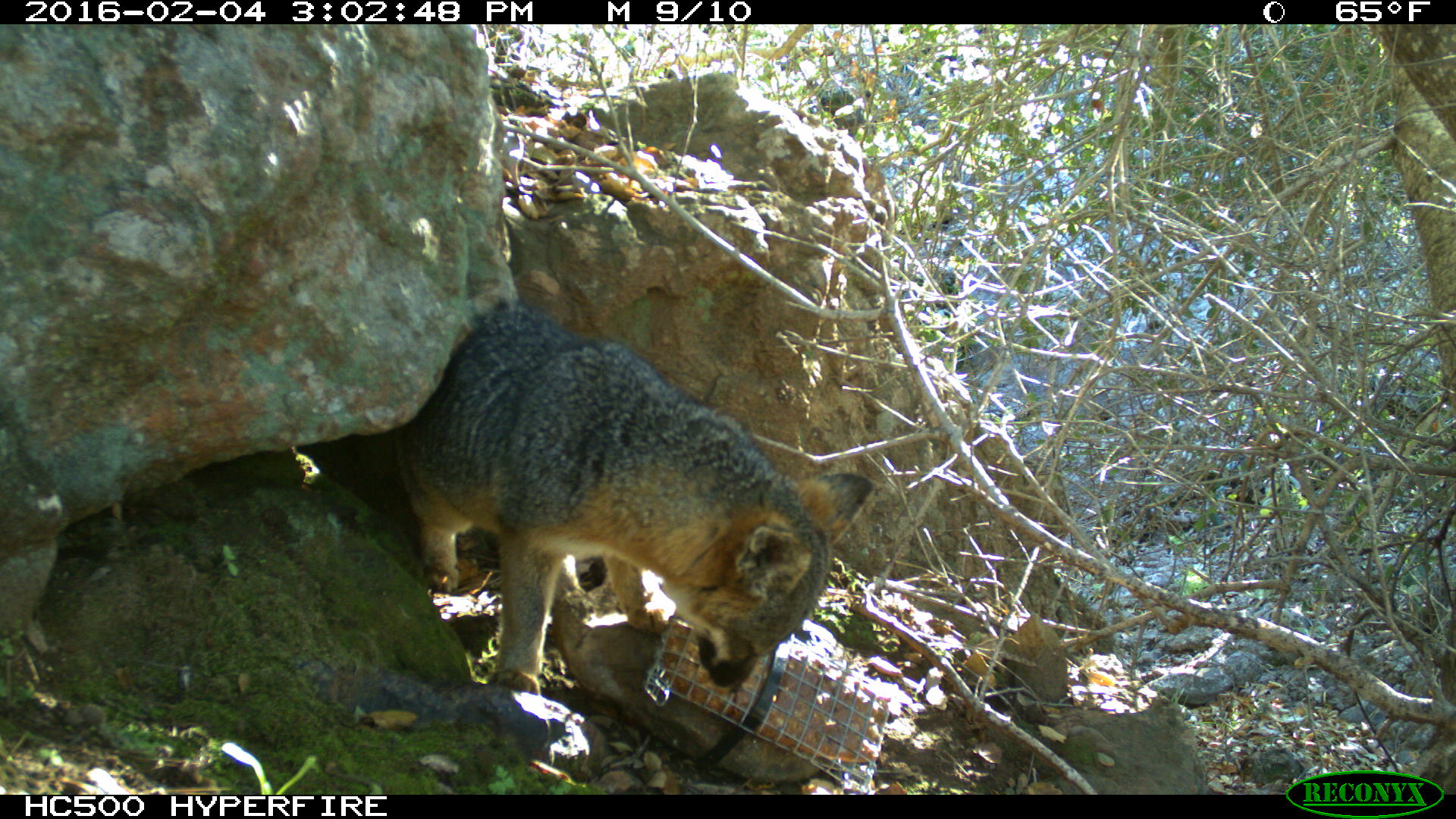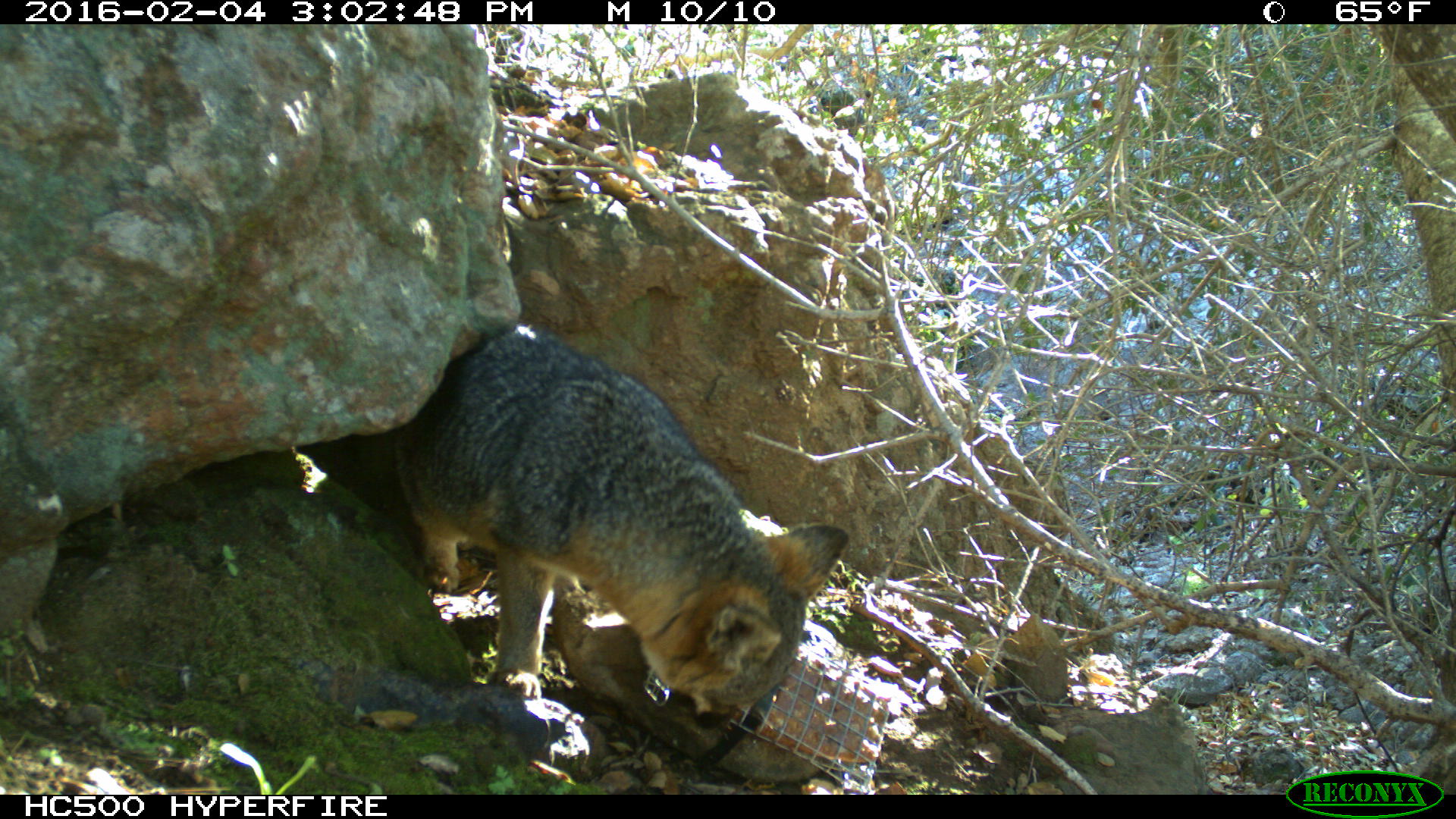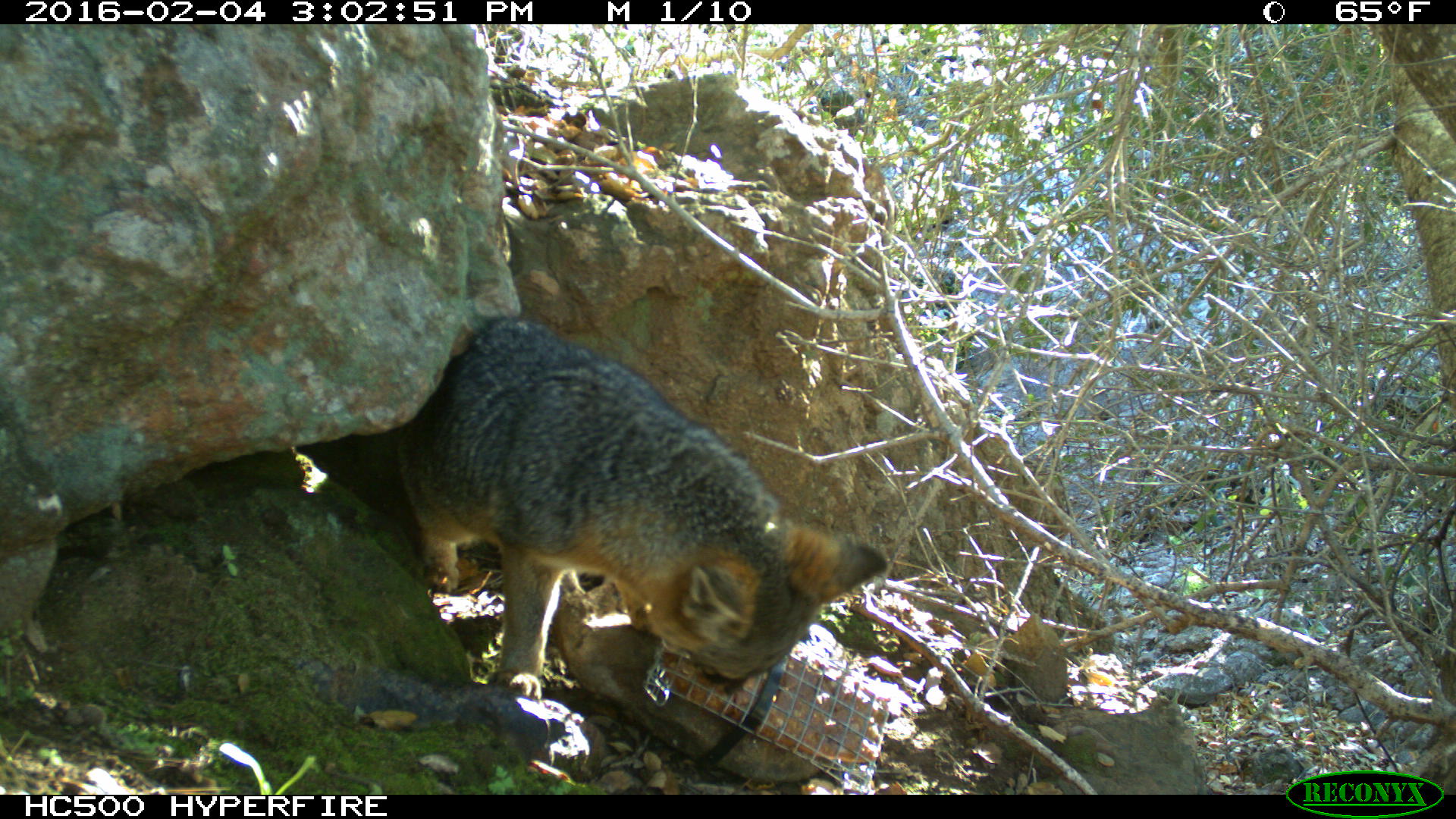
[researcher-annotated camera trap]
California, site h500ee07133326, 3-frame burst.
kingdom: Animalia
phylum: Chordata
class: Mammalia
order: Carnivora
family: Canidae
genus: Urocyon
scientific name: Urocyon littoralis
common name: island fox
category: fox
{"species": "fox (island fox) (Urocyon littoralis)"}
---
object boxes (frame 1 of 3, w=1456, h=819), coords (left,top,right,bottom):
fox: (394,302,878,695)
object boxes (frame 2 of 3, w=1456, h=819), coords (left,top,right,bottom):
fox: (391,326,846,730)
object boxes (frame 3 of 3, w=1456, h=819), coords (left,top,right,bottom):
fox: (385,316,888,701)